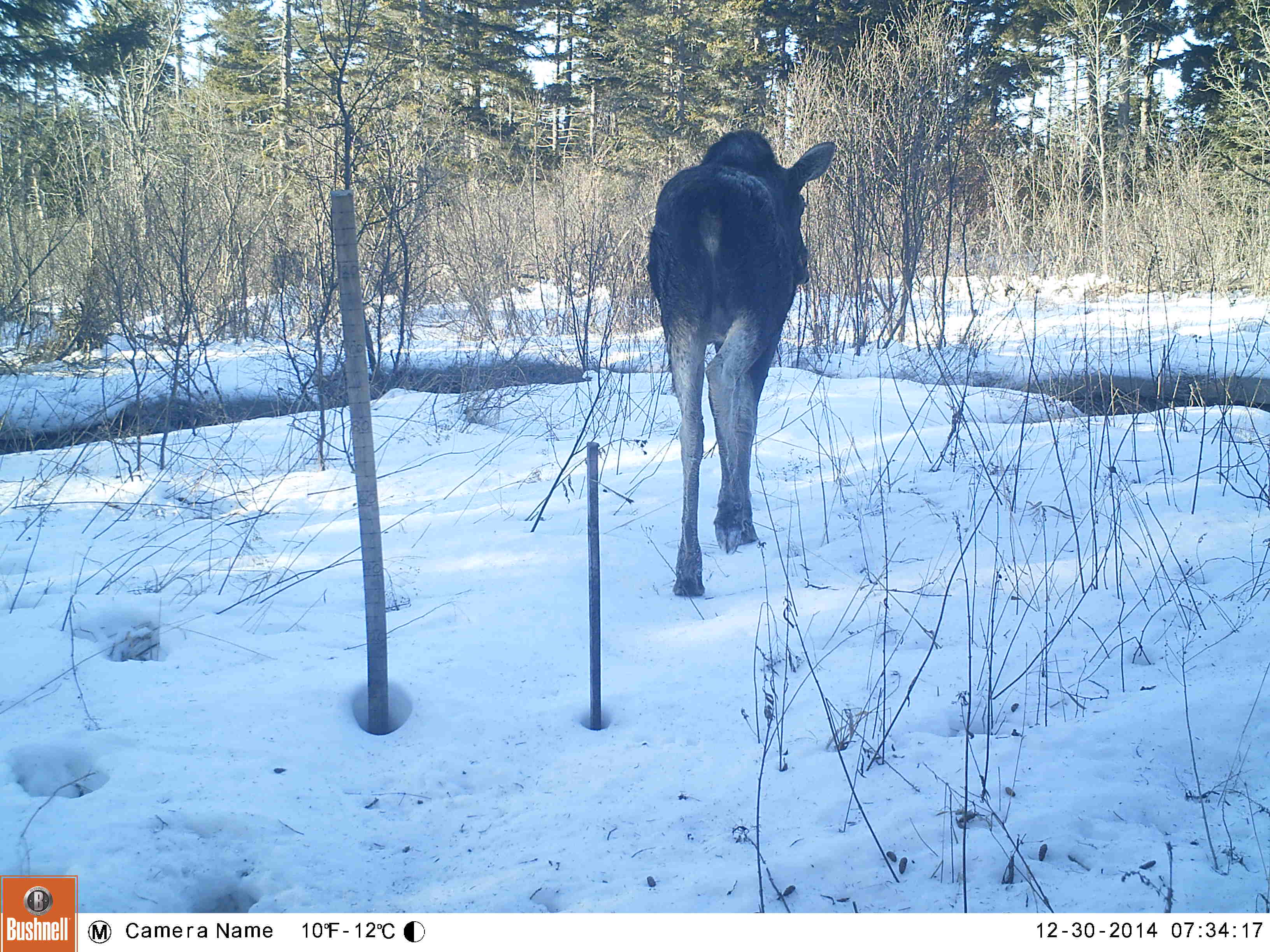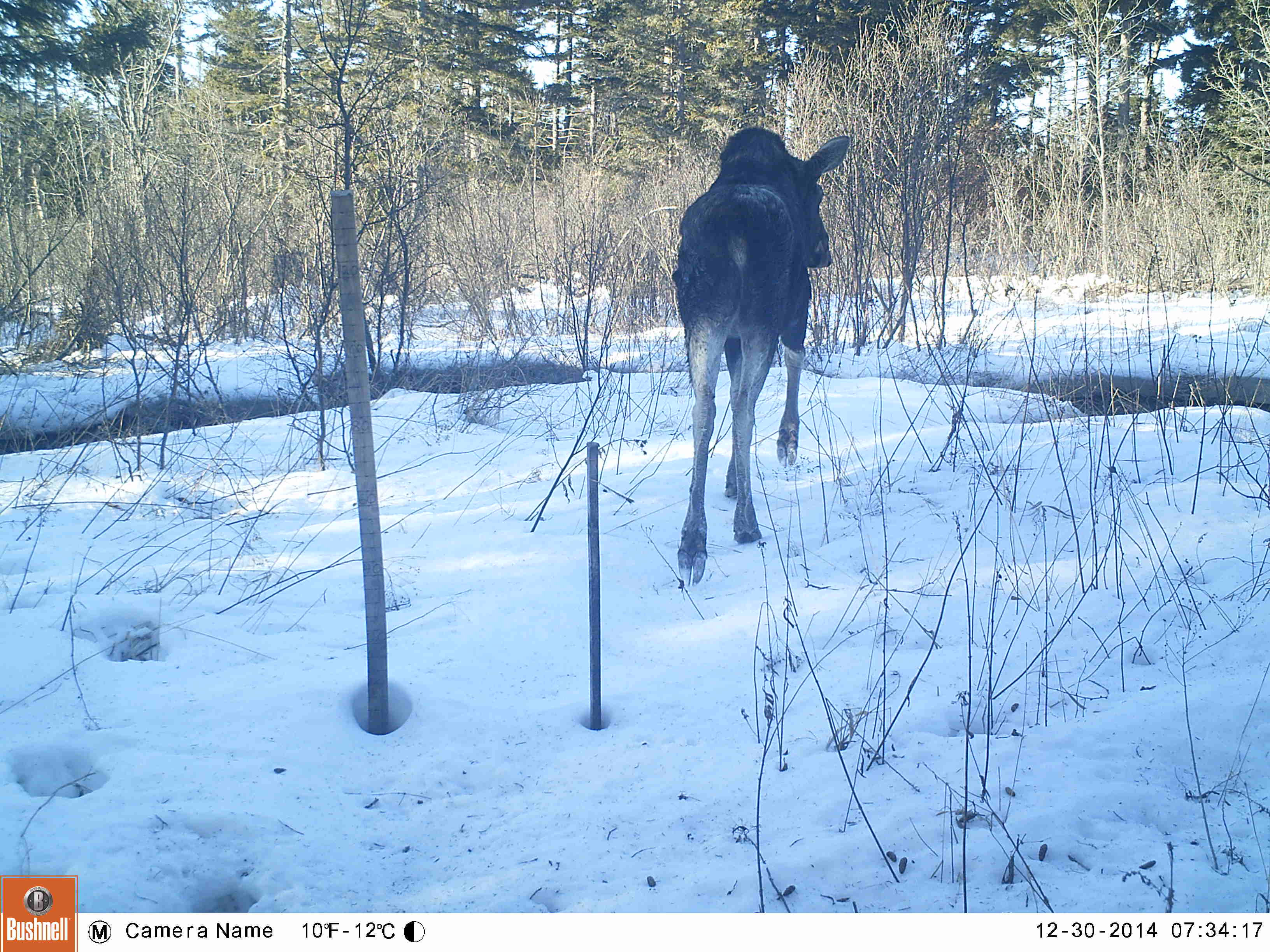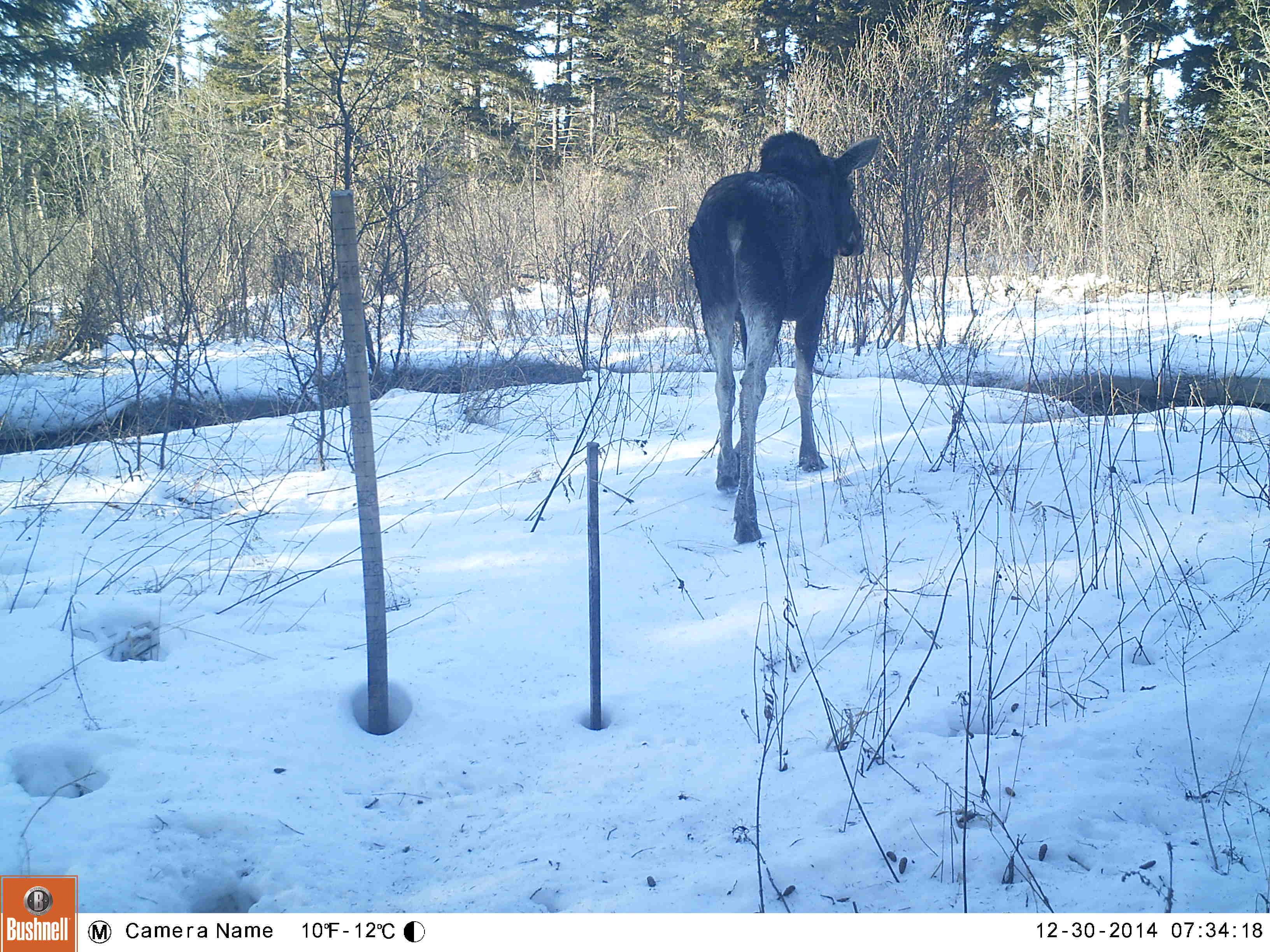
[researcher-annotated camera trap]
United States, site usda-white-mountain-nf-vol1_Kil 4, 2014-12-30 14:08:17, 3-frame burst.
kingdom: Animalia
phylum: Chordata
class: Mammalia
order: Artiodactyla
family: Cervidae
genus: Alces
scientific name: Alces alces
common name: moose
Moose (Alces alces).